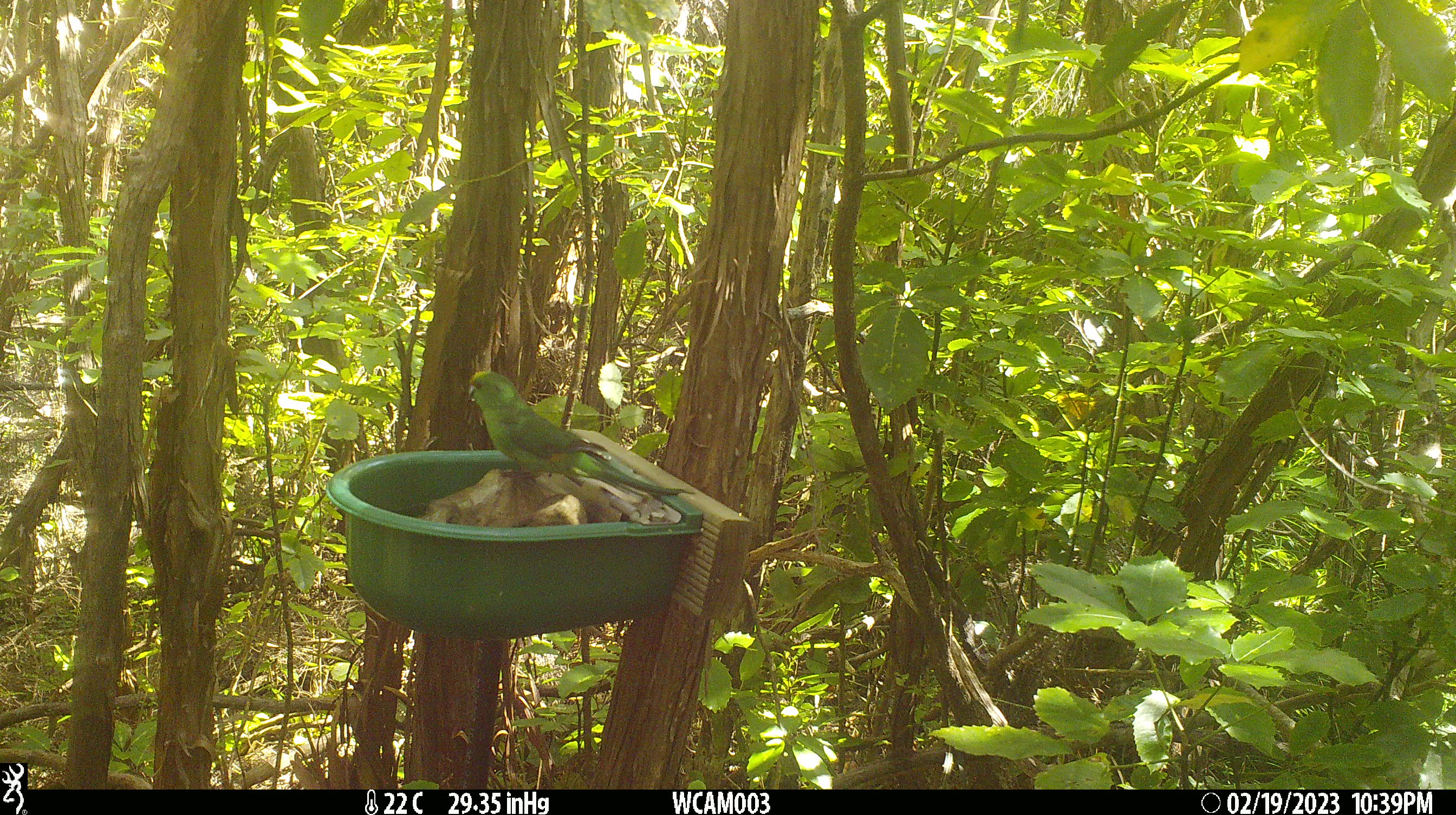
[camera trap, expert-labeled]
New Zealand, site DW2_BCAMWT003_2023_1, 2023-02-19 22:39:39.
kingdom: Animalia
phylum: Chordata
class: Aves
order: Psittaciformes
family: Psittaculidae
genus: Cyanoramphus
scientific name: Cyanoramphus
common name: parakeet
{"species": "parakeet (Cyanoramphus)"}